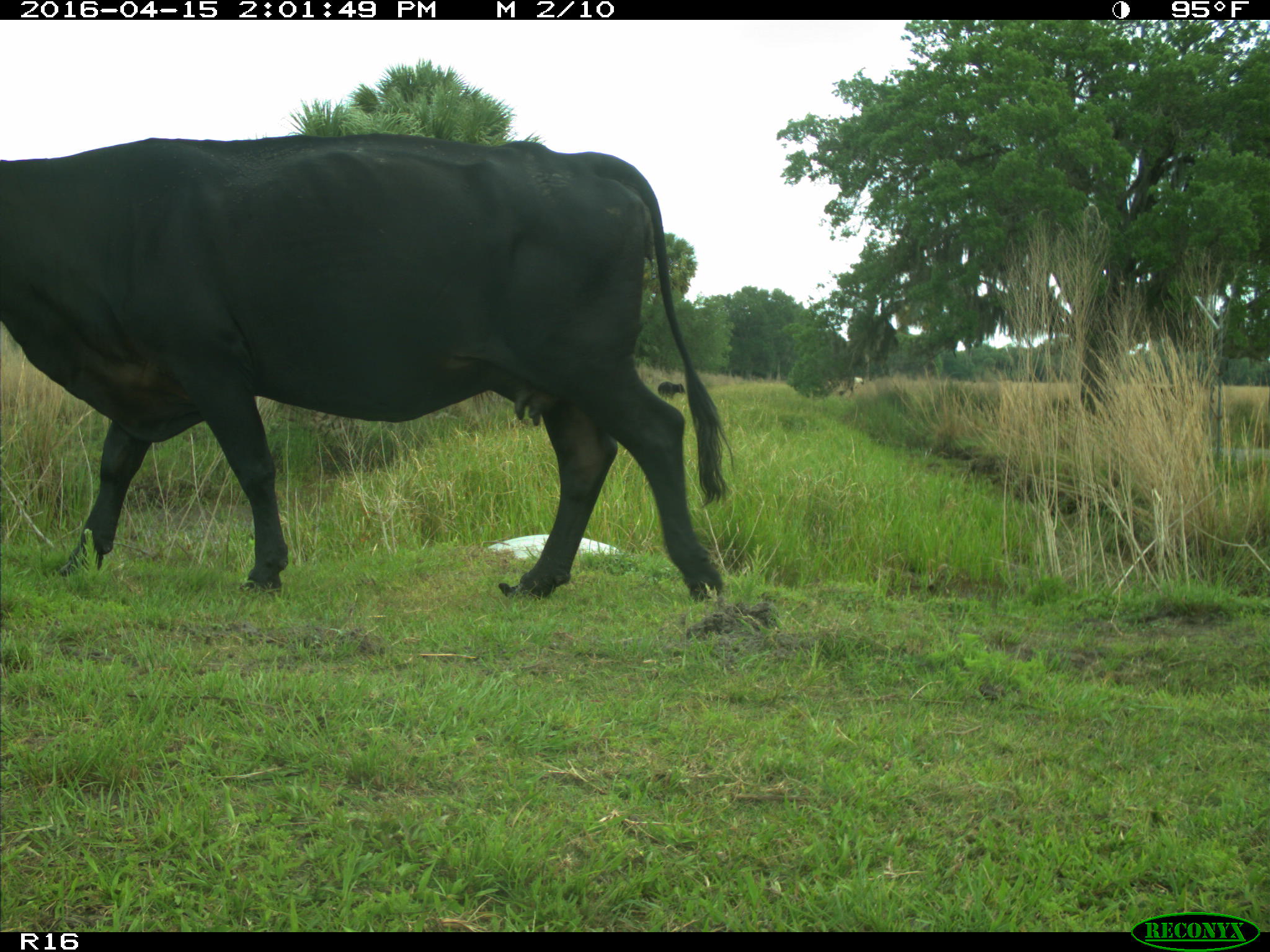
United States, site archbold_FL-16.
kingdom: Animalia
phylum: Chordata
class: Mammalia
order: Artiodactyla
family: Bovidae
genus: Bos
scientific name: Bos taurus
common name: domestic cow